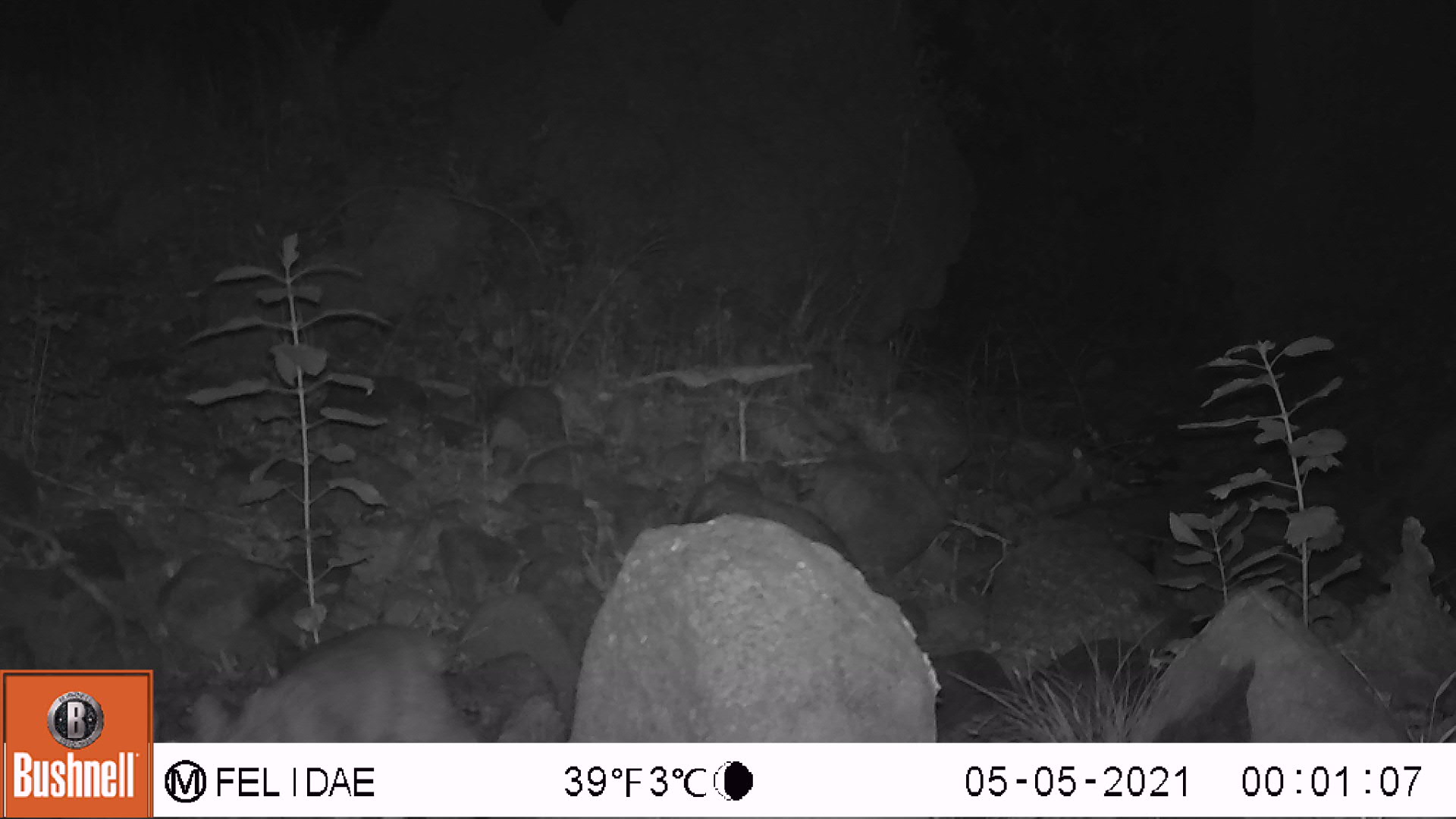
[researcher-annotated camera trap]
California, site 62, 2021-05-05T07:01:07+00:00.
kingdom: Animalia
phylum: Chordata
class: Mammalia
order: Carnivora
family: Felidae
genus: Lynx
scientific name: Lynx rufus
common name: bobcat